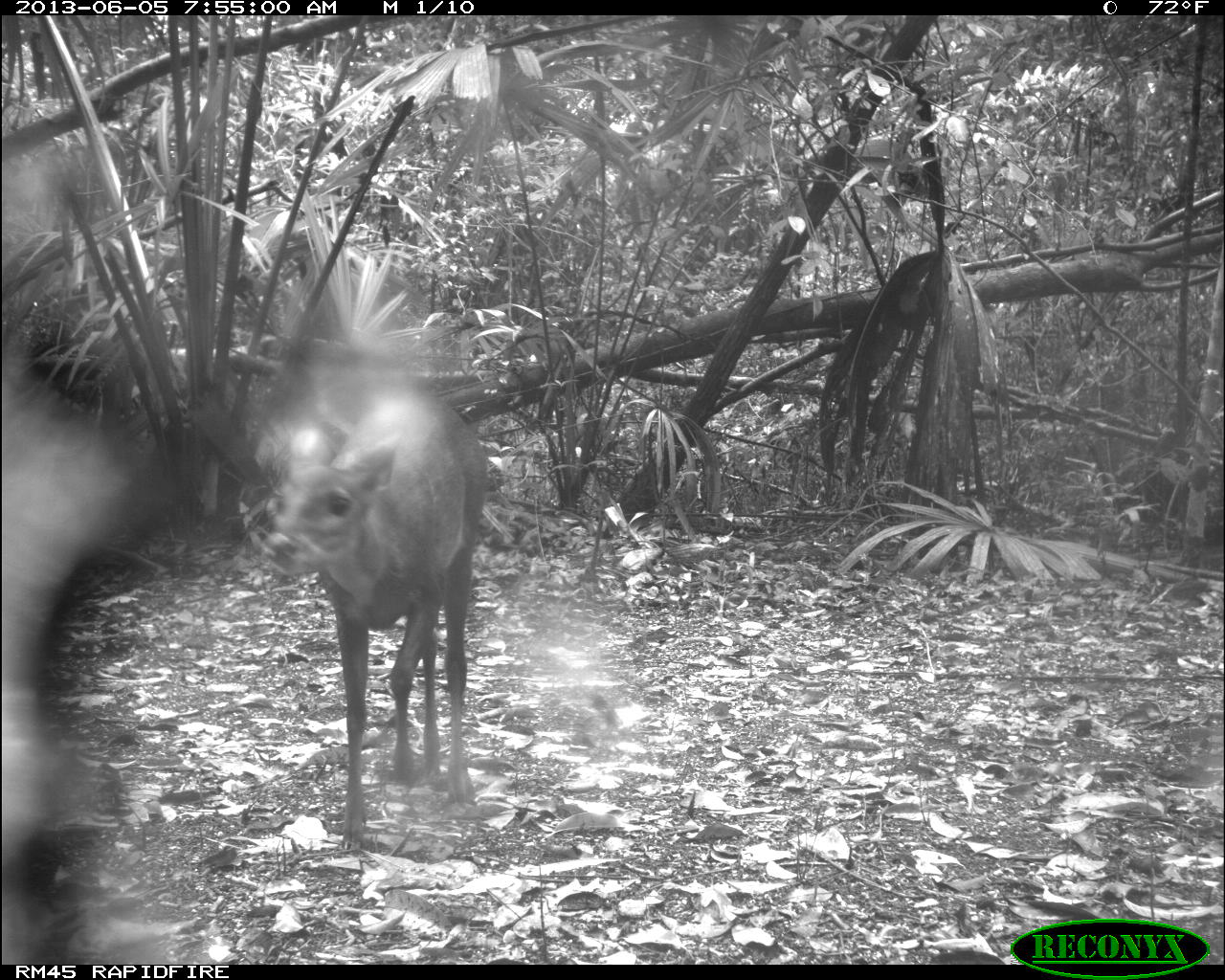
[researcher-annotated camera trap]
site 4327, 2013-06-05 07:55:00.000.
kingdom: Animalia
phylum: Chordata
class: Mammalia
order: Artiodactyla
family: Cervidae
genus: Mazama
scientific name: Mazama temama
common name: central american red brocket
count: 1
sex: female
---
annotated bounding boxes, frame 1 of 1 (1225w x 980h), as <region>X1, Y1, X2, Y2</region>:
mazama temama: <region>255, 380, 488, 851</region>